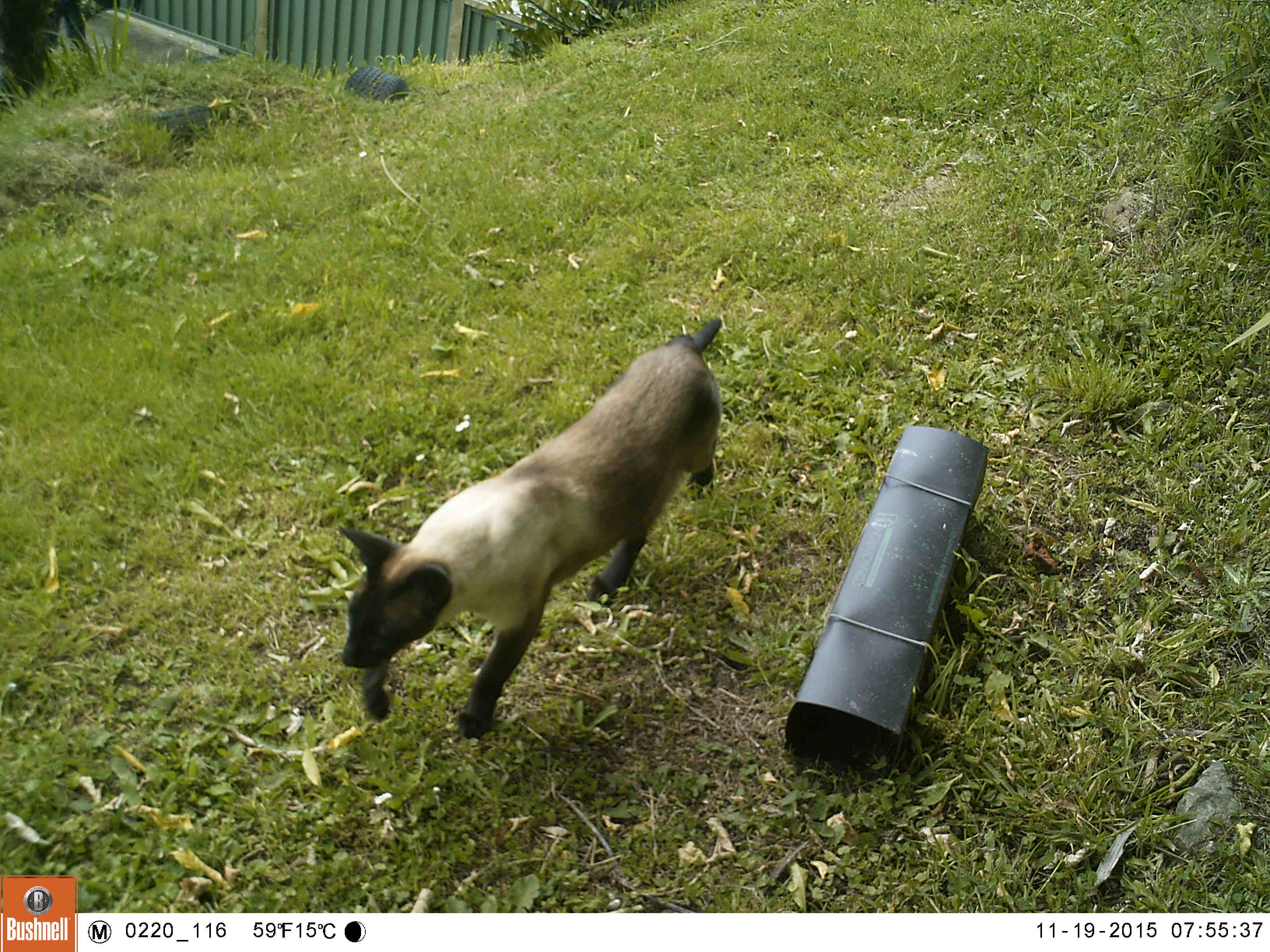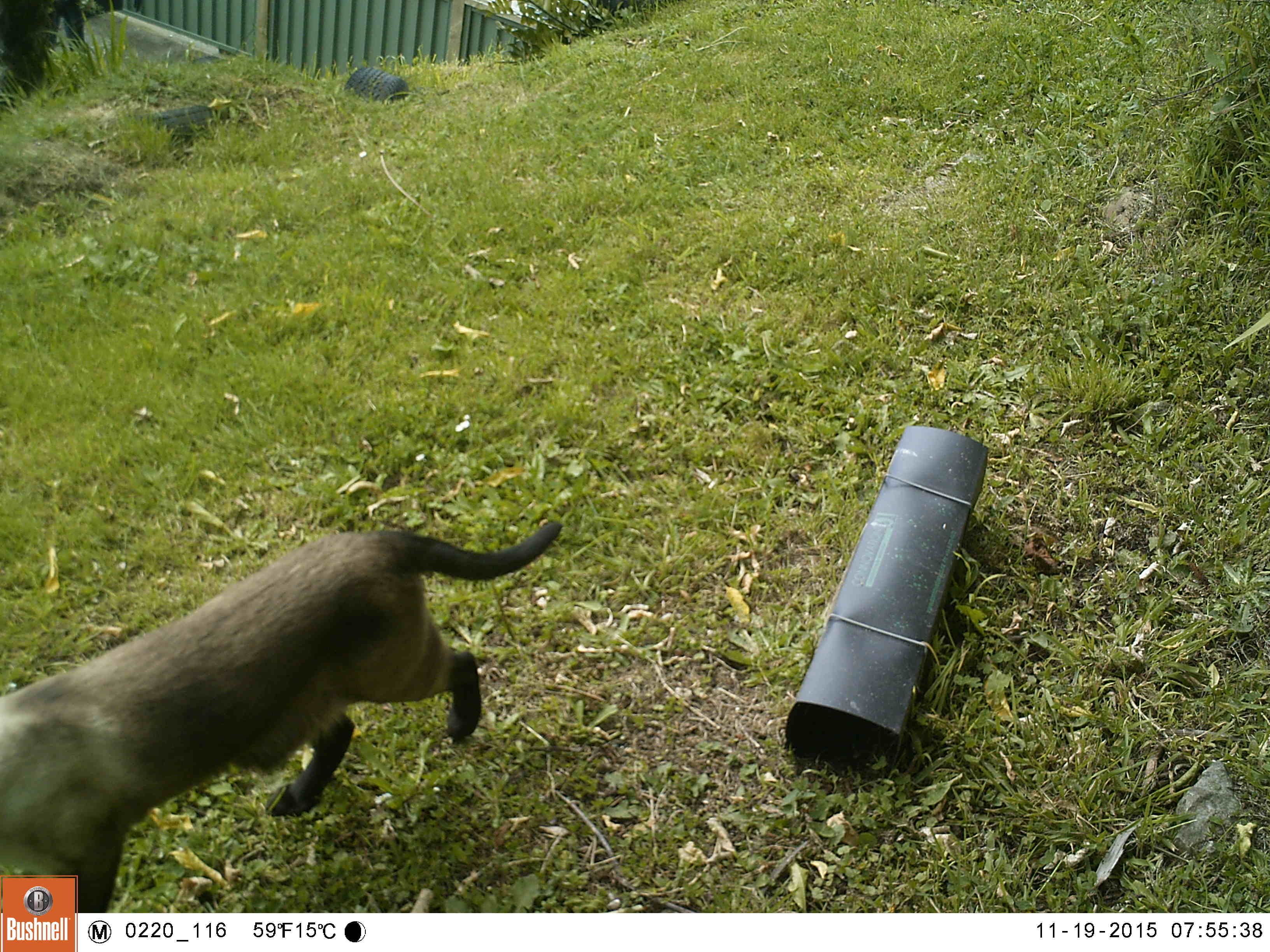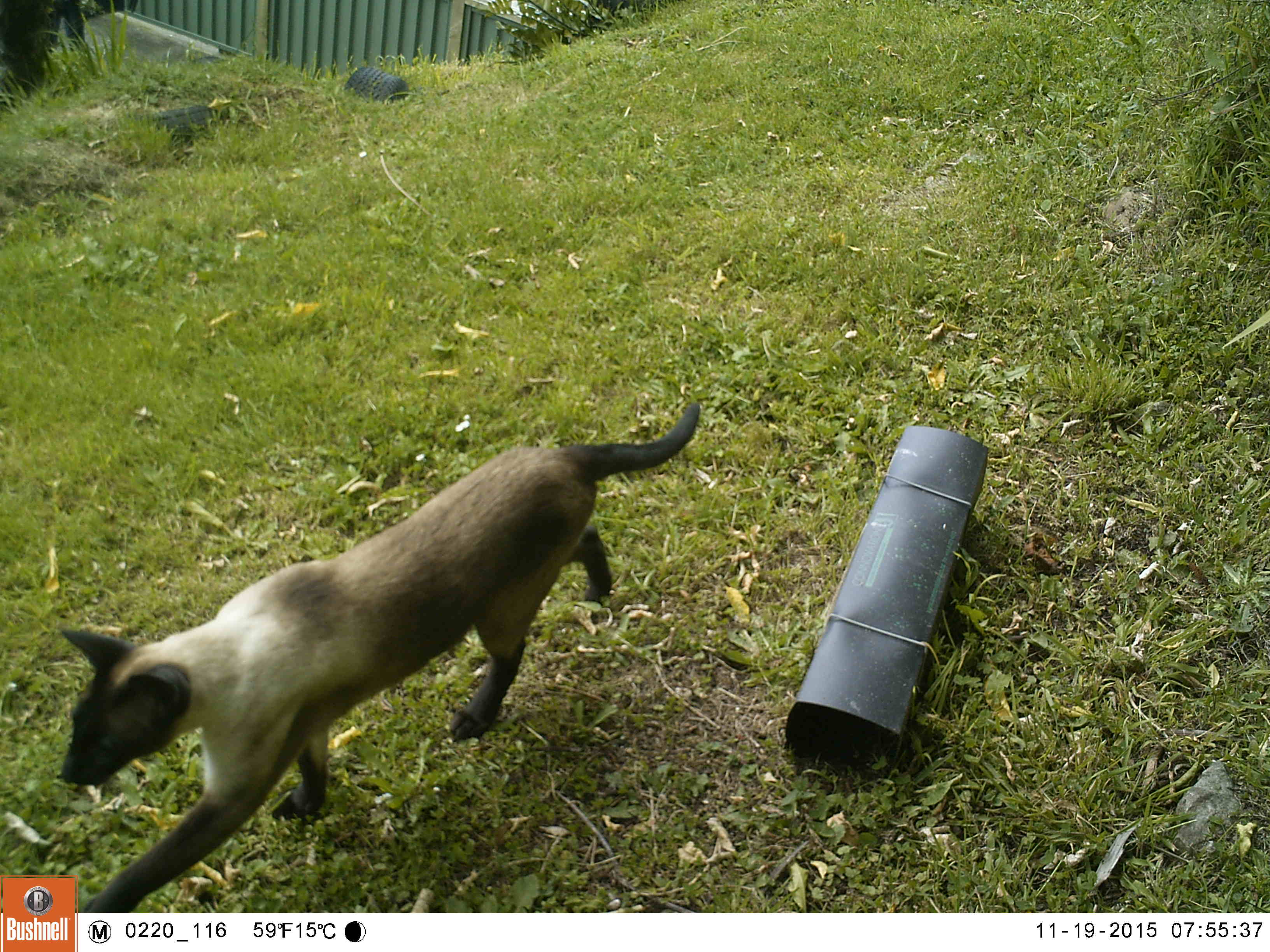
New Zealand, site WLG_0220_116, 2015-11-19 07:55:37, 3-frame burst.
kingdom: Animalia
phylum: Chordata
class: Mammalia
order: Carnivora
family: Felidae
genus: Felis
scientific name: Felis catus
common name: domestic cat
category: cat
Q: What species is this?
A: Cat (domestic cat) (Felis catus).